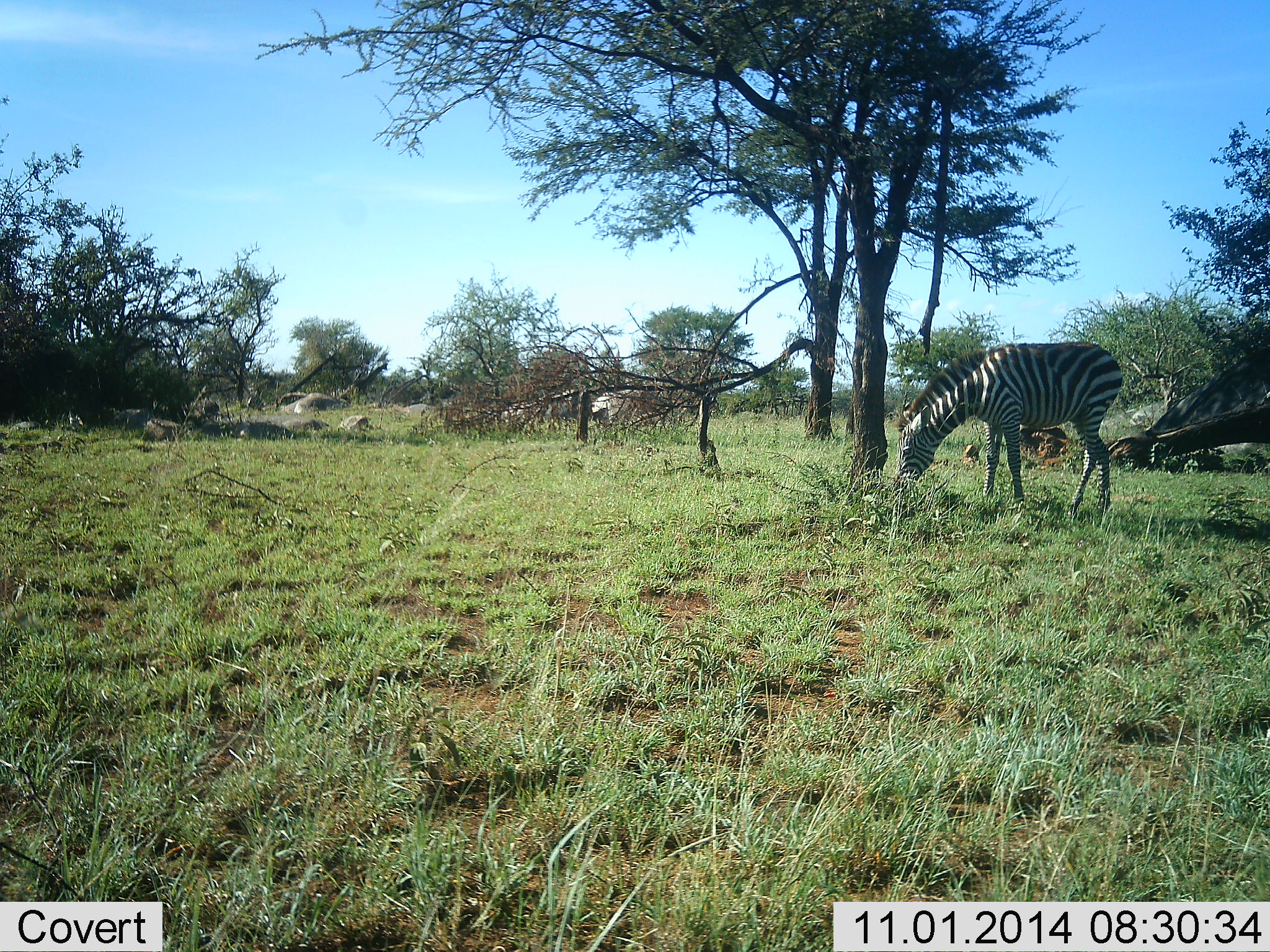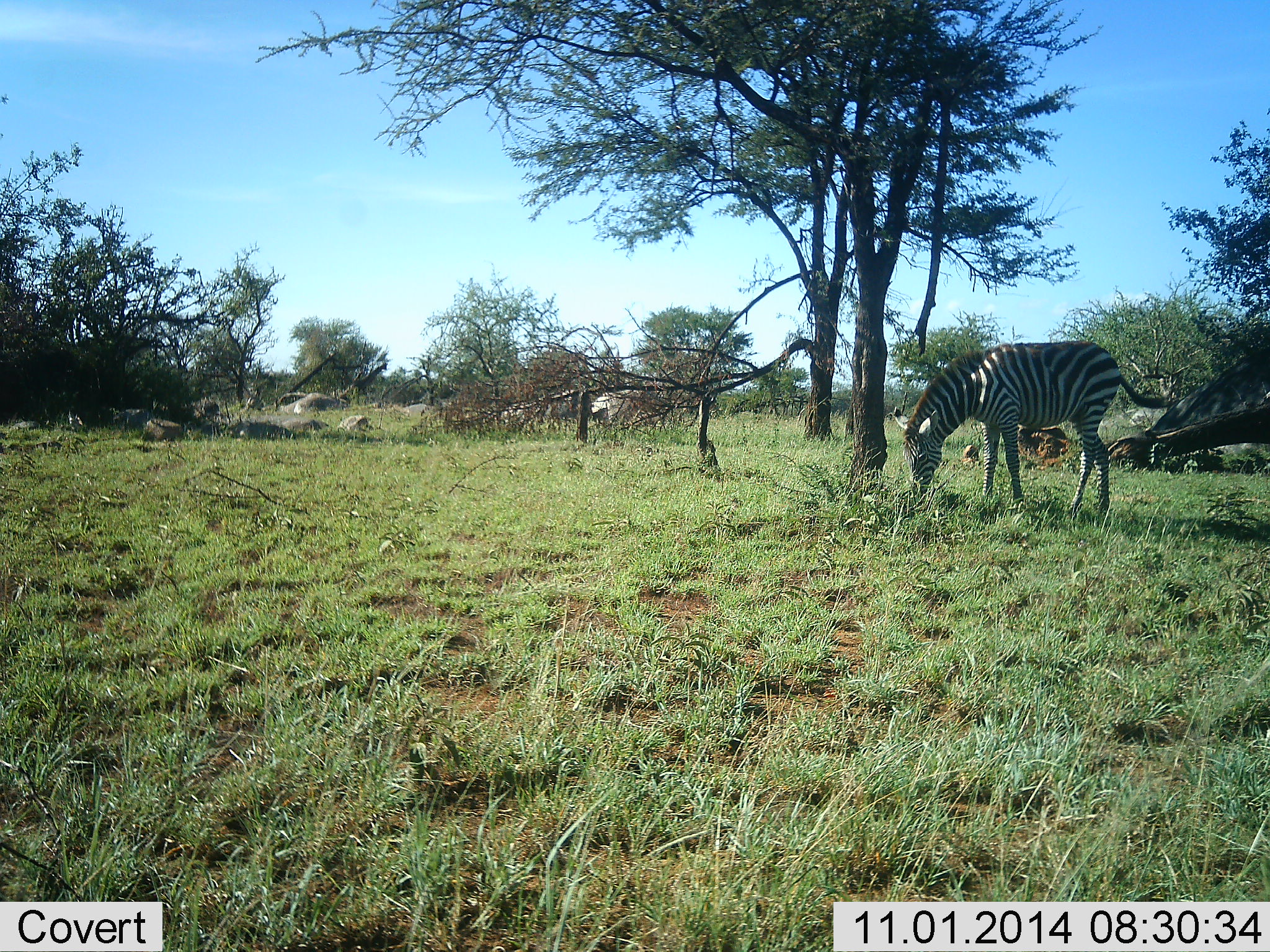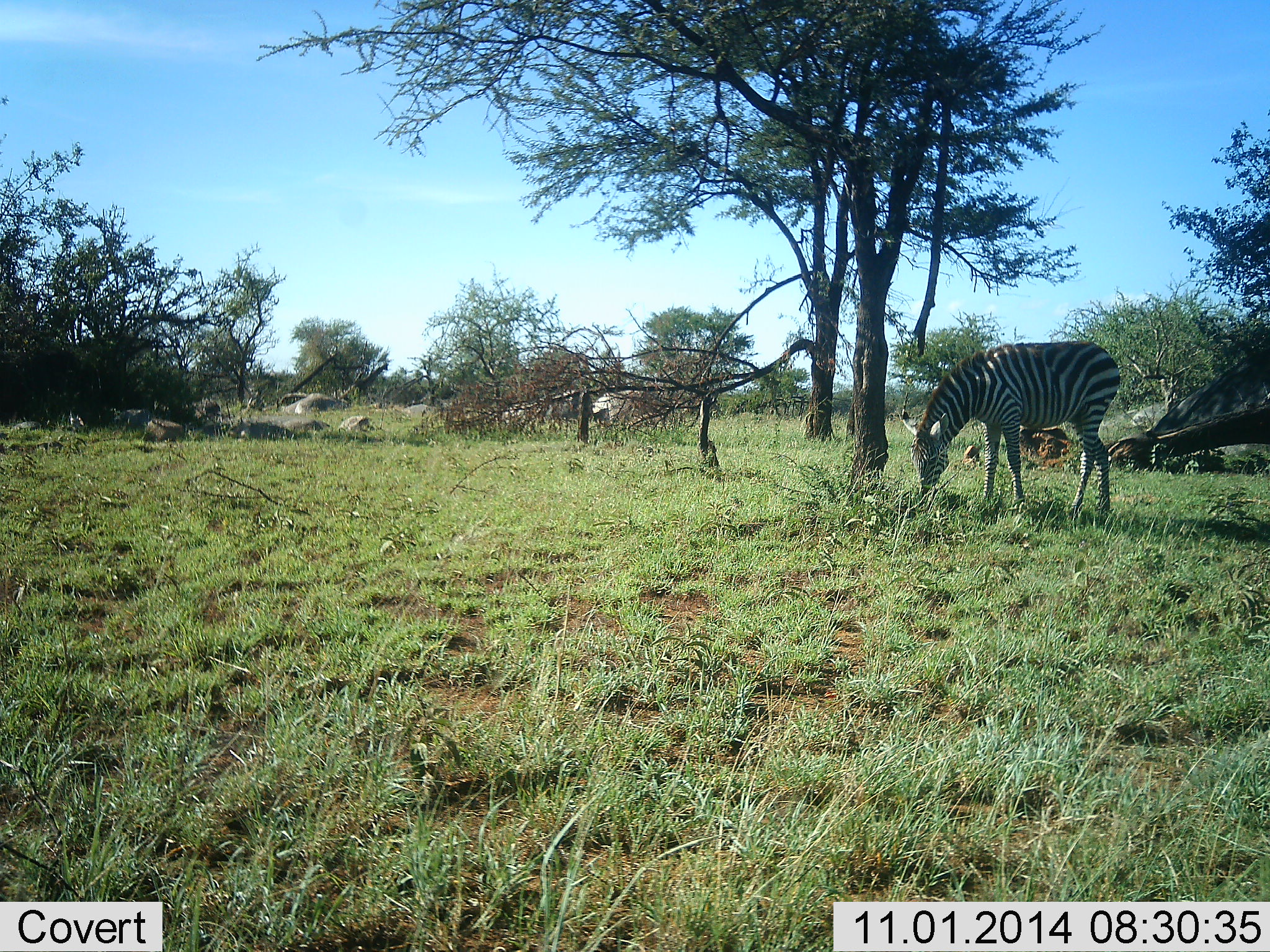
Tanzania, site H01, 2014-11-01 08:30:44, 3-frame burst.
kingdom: Animalia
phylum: Chordata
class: Mammalia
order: Perissodactyla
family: Equidae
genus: Equus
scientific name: Equus quagga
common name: plains zebra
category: zebra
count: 1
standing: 20%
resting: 0%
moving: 0%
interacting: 0%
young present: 0%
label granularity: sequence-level